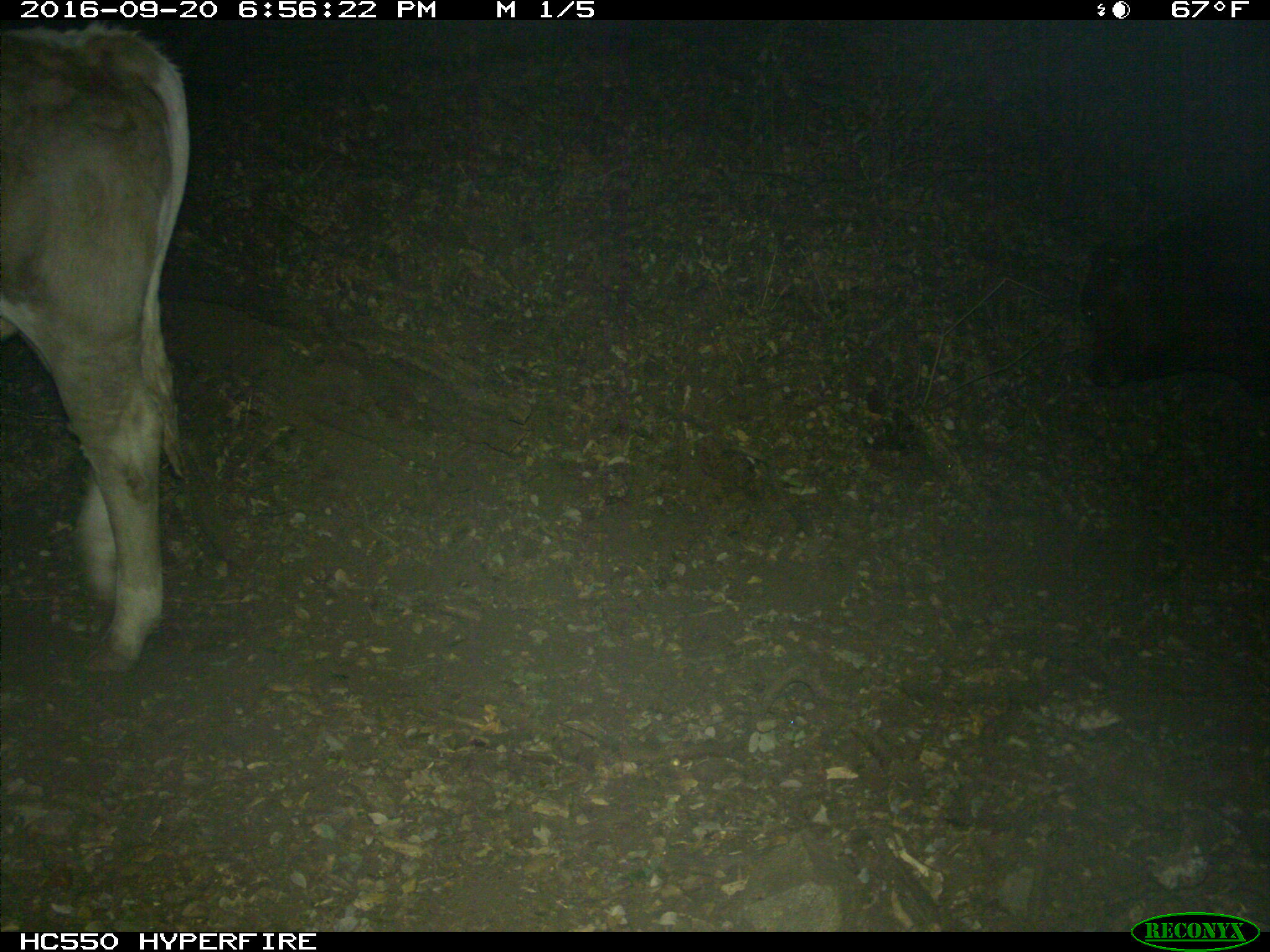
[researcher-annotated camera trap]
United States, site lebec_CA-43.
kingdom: Animalia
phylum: Chordata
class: Mammalia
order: Artiodactyla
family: Bovidae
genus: Bos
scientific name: Bos taurus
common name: domestic cow